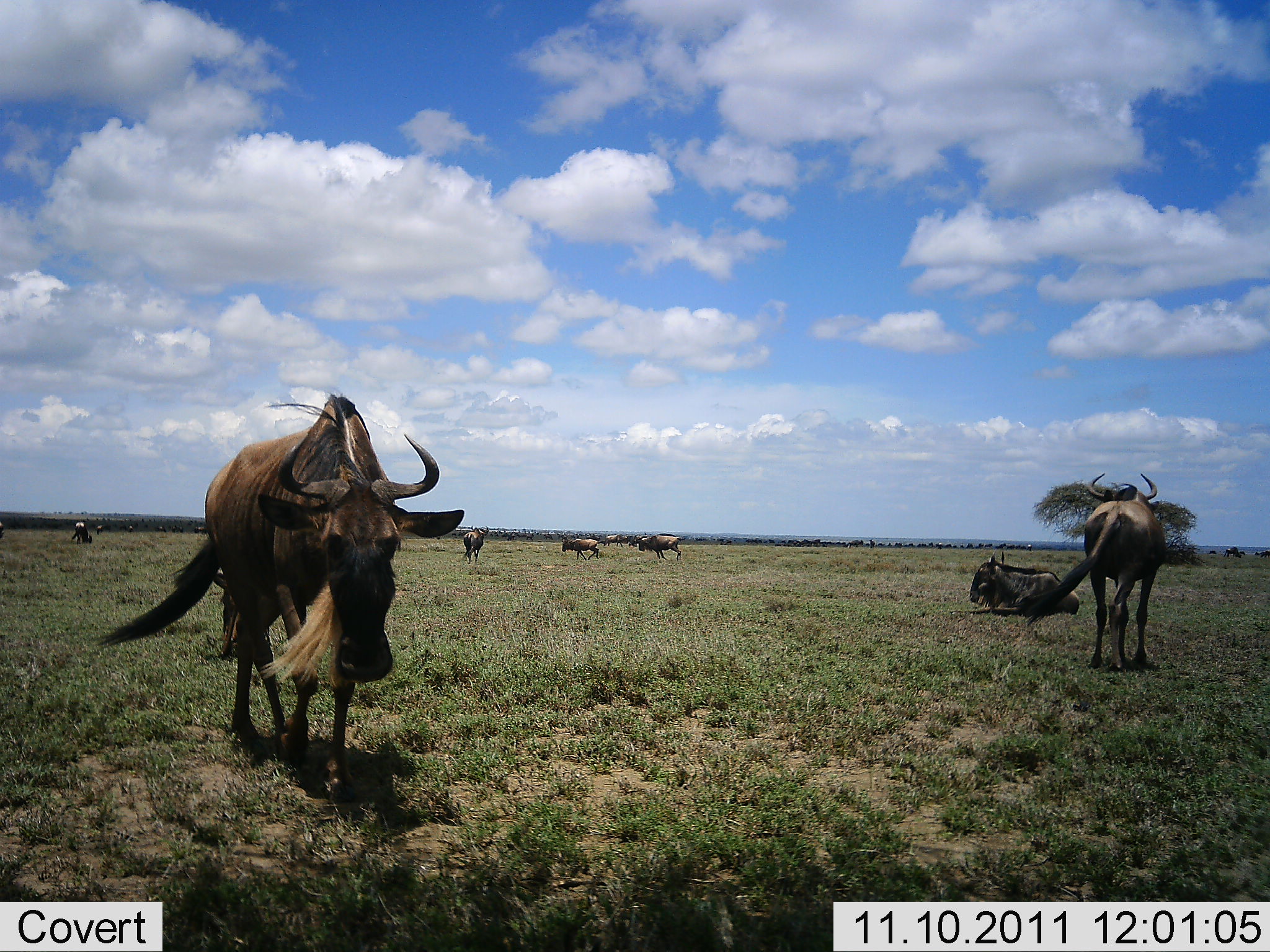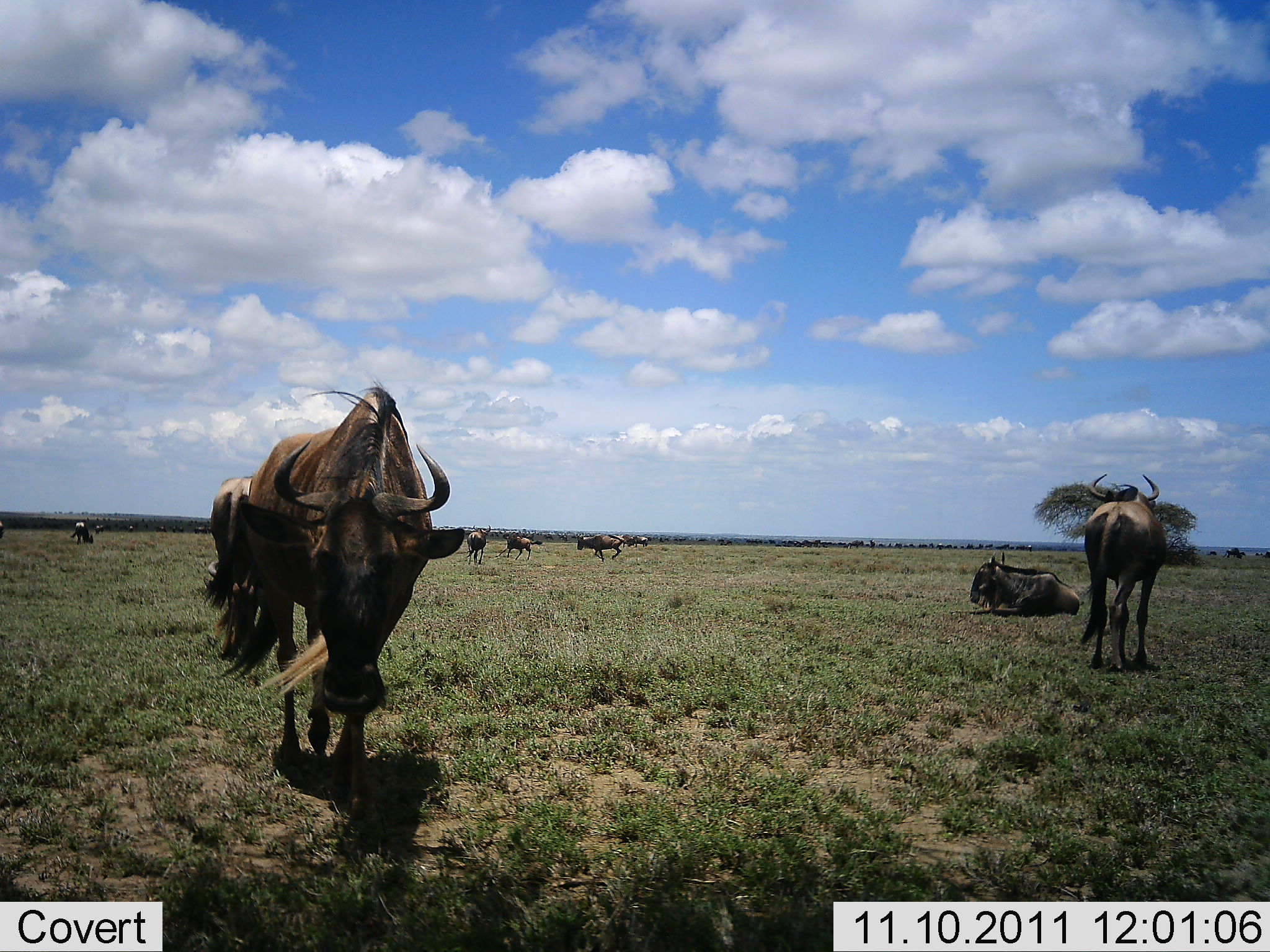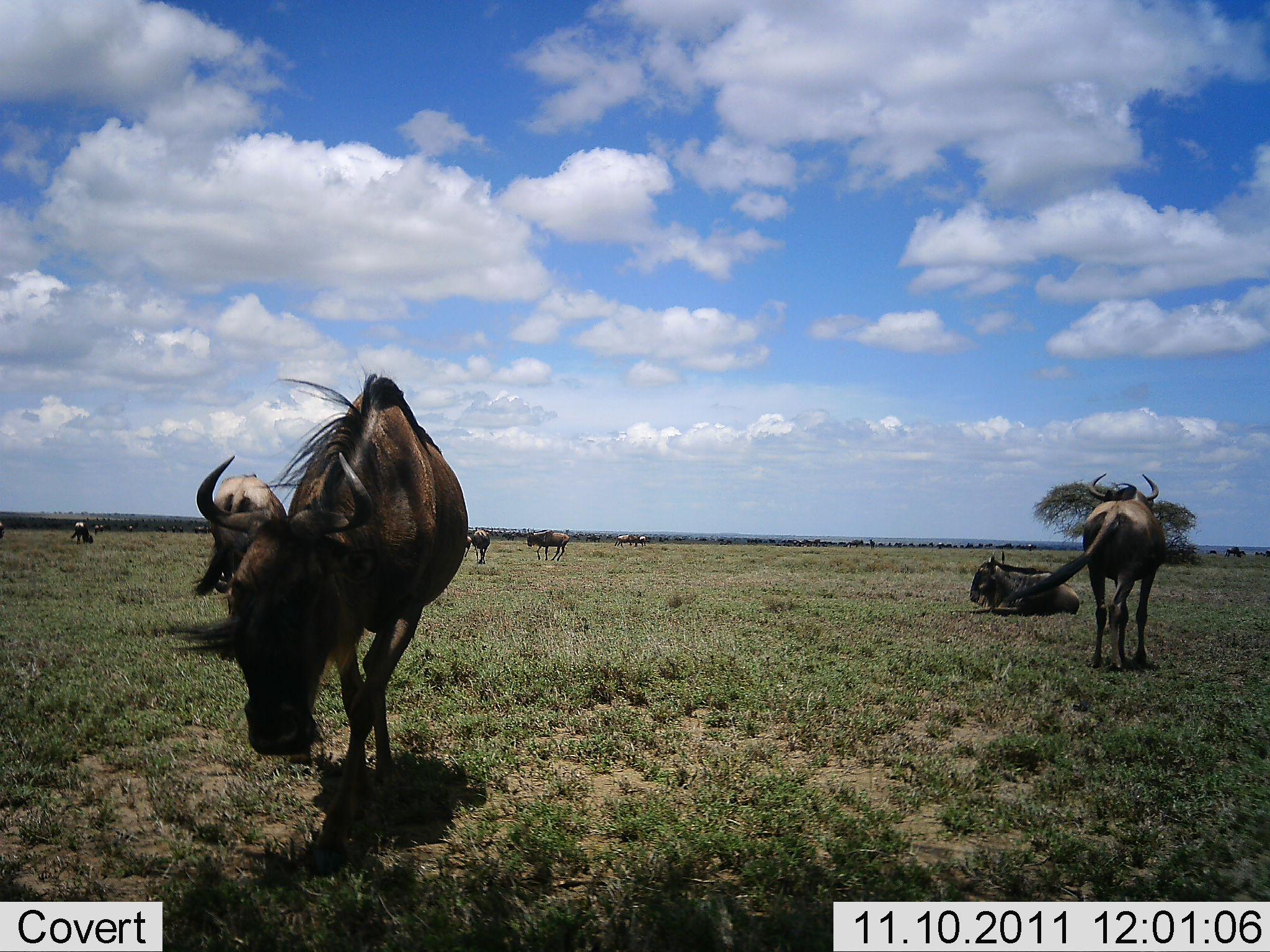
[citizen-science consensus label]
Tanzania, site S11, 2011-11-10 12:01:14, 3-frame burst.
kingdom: Animalia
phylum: Chordata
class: Mammalia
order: Artiodactyla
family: Bovidae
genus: Connochaetes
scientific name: Connochaetes taurinus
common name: blue wildebeest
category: wildebeest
Wildebeest (blue wildebeest) (Connochaetes taurinus), count 8. Behavior (volunteer vote fractions): standing 86%, resting 86%, moving 73%, interacting 5%. Young present (vote fraction): 0%. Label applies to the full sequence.